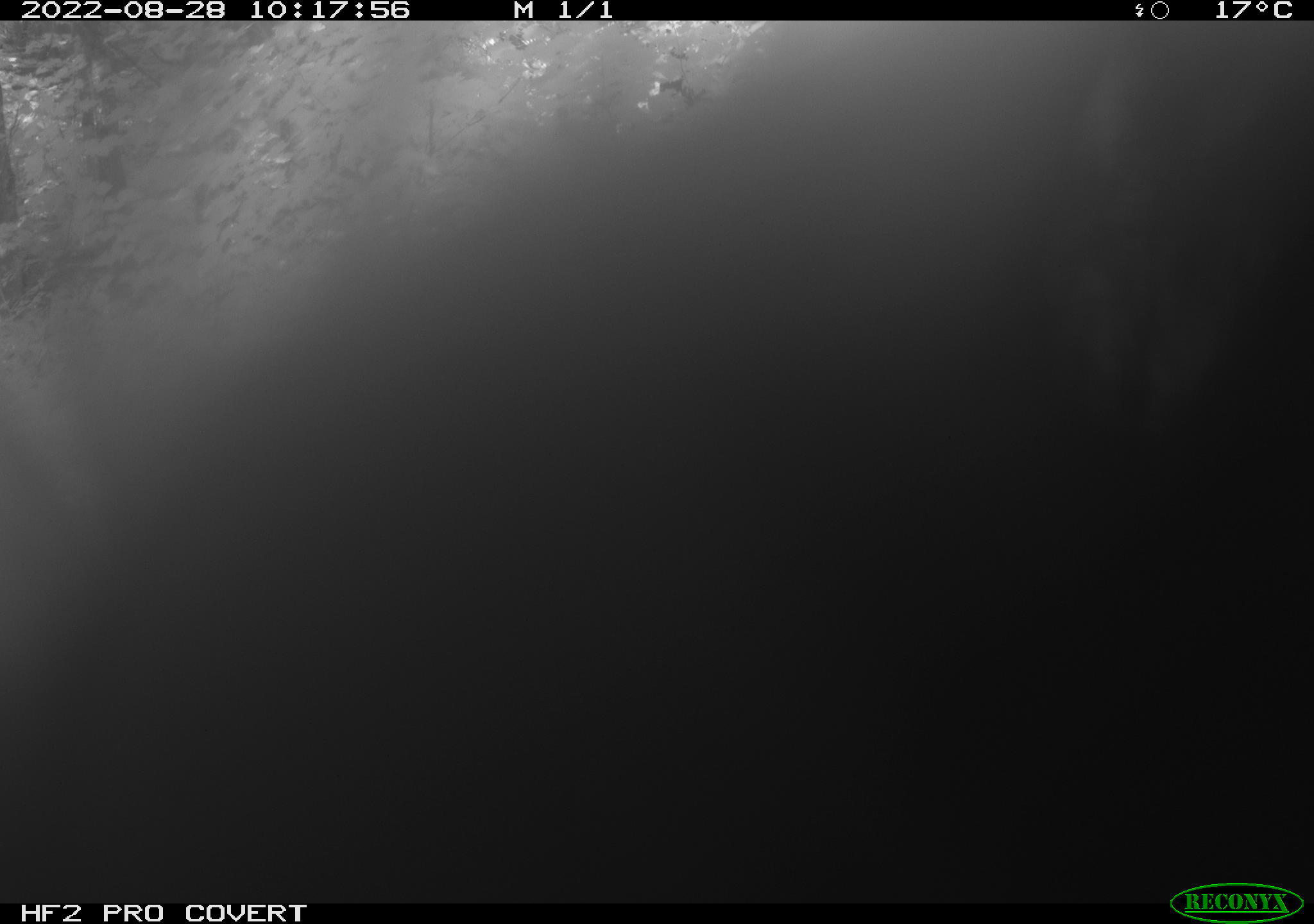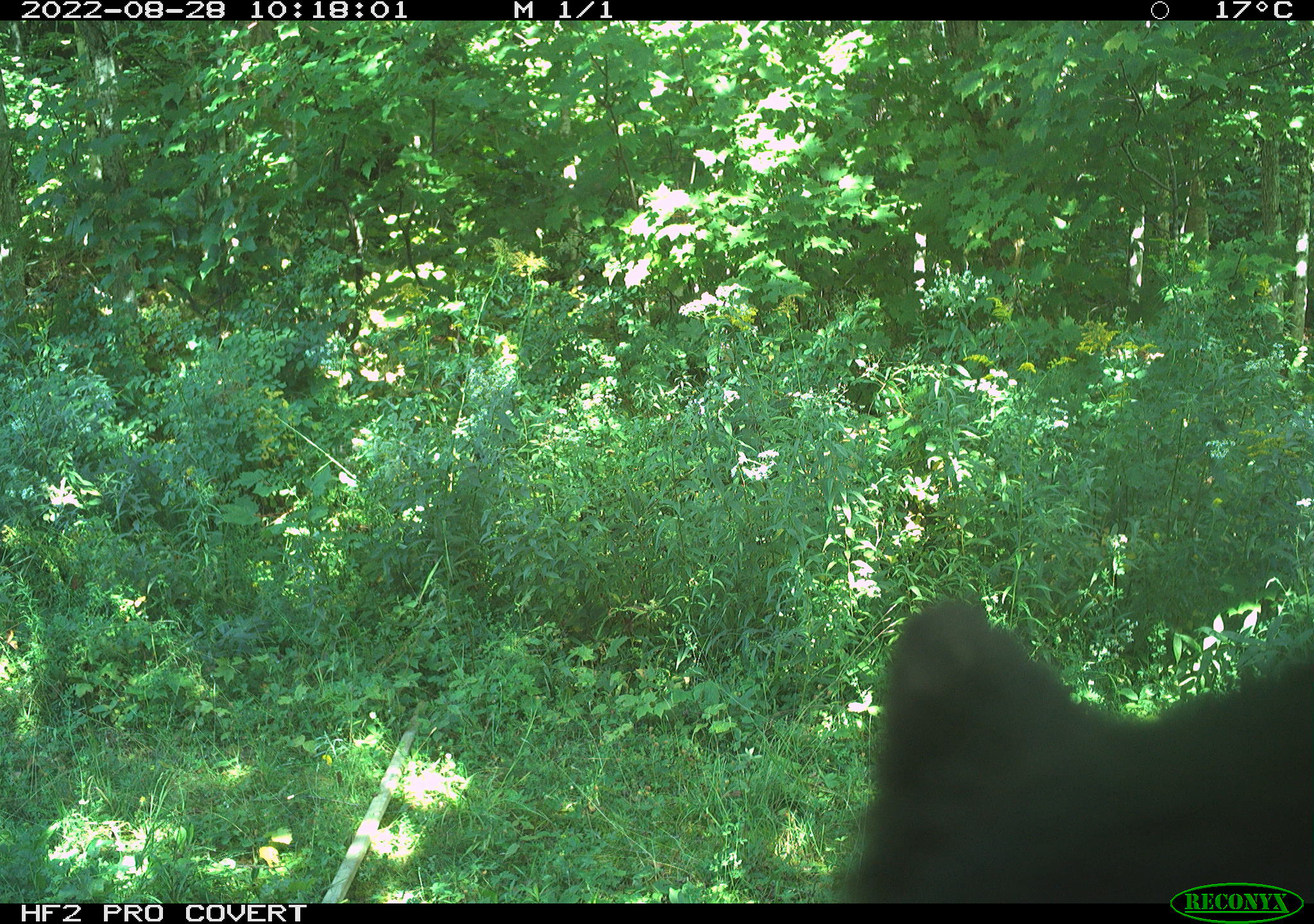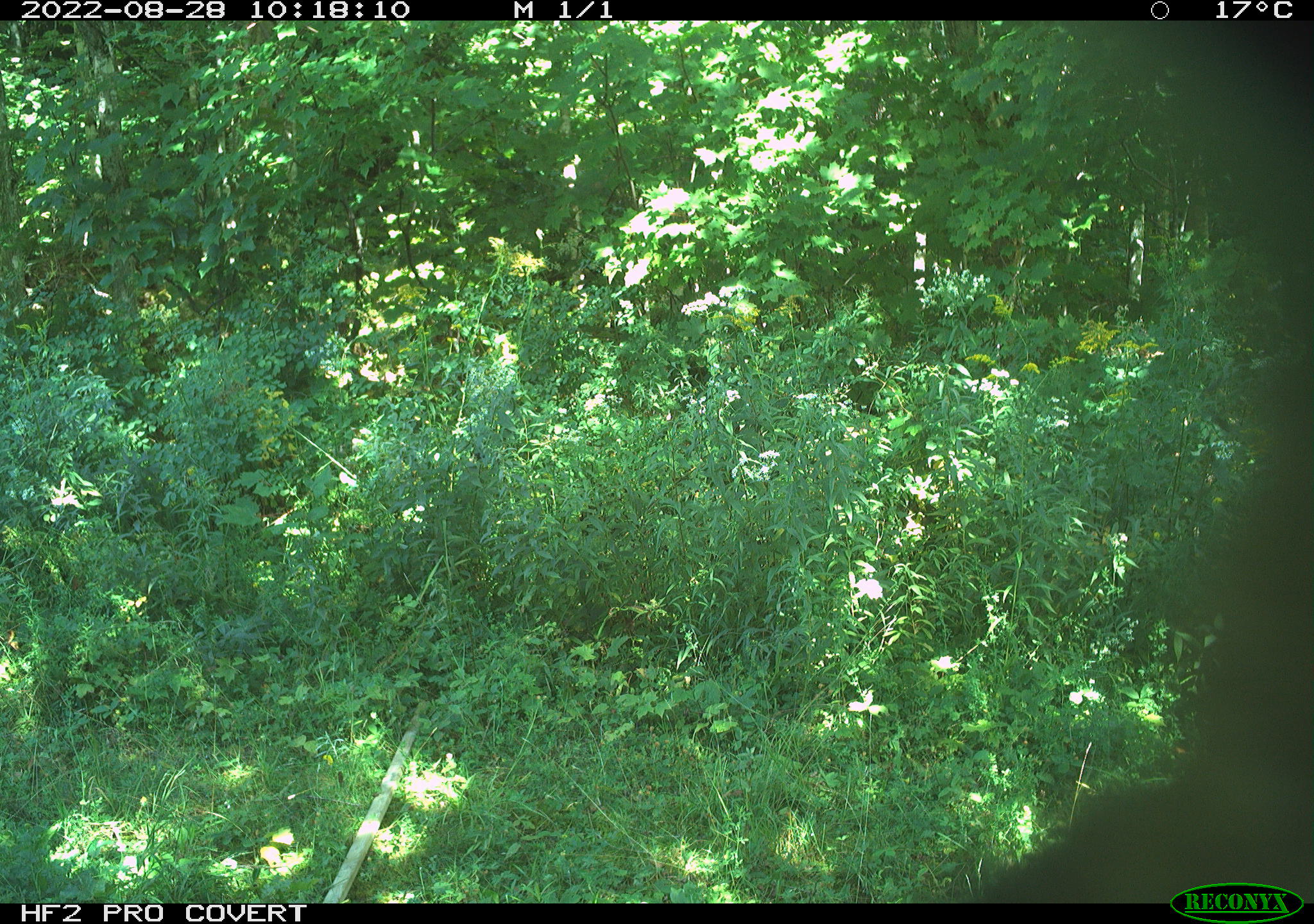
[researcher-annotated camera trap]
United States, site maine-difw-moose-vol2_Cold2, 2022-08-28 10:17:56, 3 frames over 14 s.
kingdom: Animalia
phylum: Chordata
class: Mammalia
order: Carnivora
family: Ursidae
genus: Ursus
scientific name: Ursus americanus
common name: black bear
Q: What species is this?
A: Black bear (Ursus americanus).